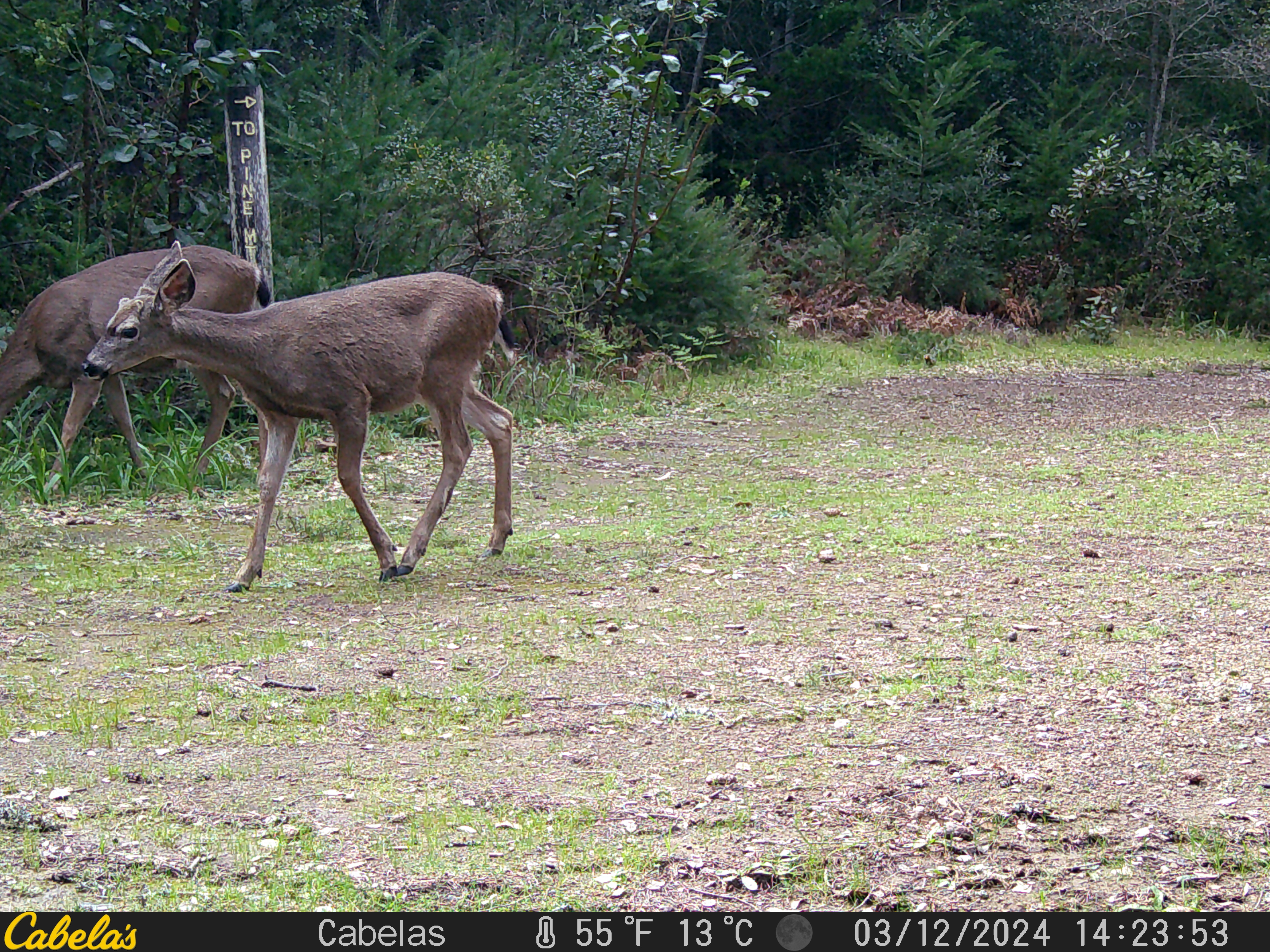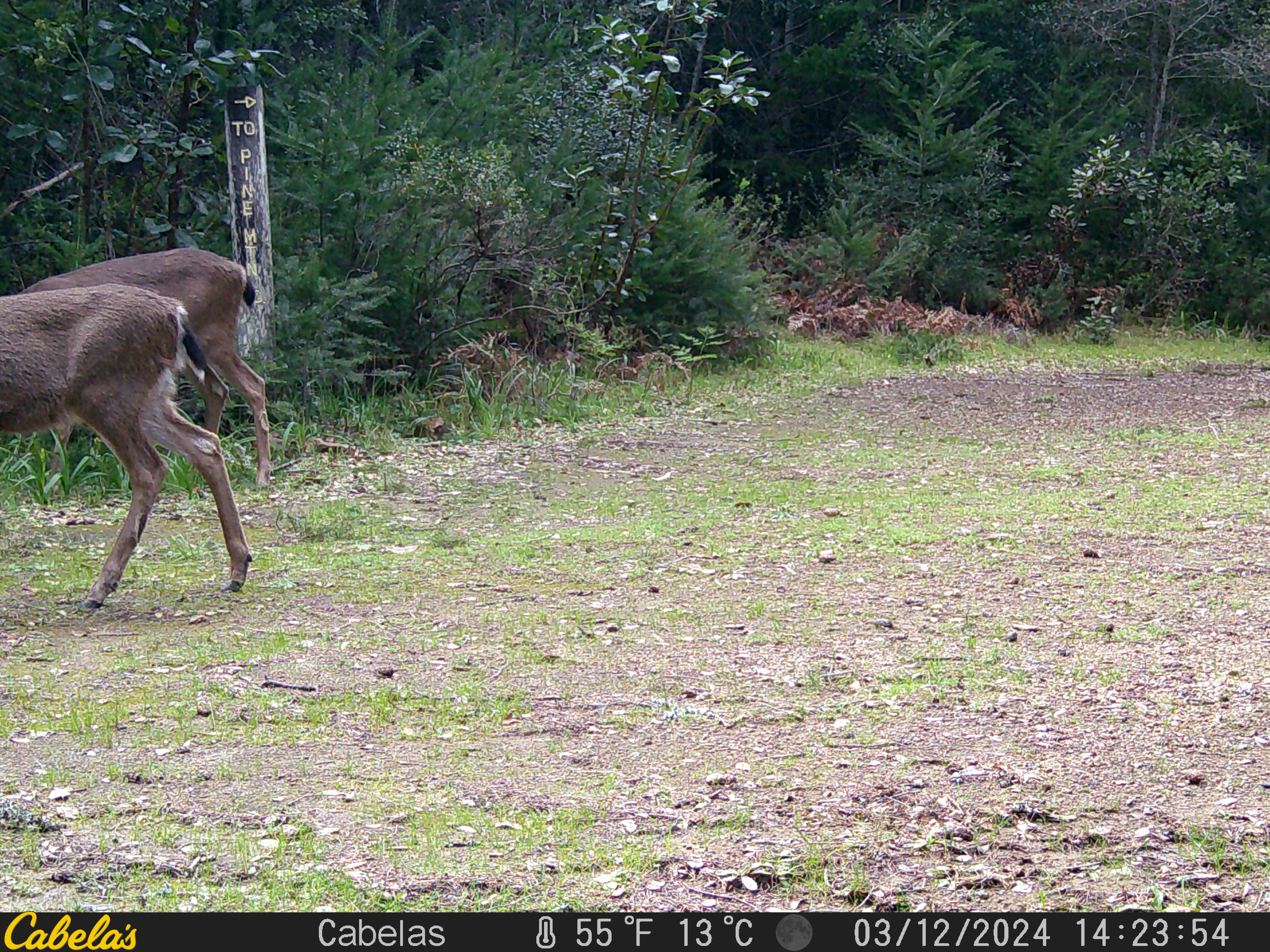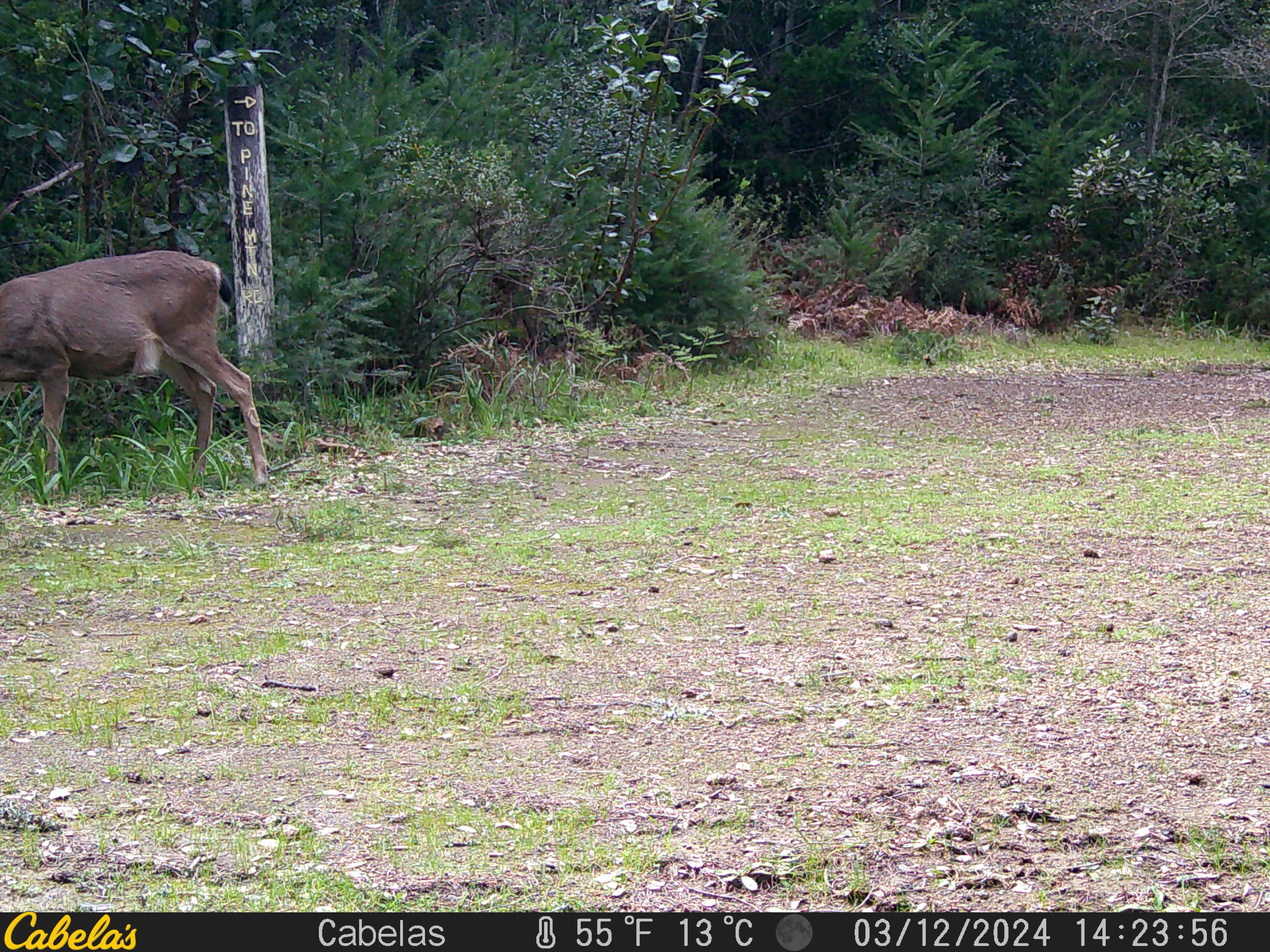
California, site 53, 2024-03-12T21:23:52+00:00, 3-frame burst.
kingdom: Animalia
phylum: Chordata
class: Mammalia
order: Artiodactyla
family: Cervidae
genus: Odocoileus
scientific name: Odocoileus hemionus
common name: mule deer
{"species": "mule deer (Odocoileus hemionus)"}